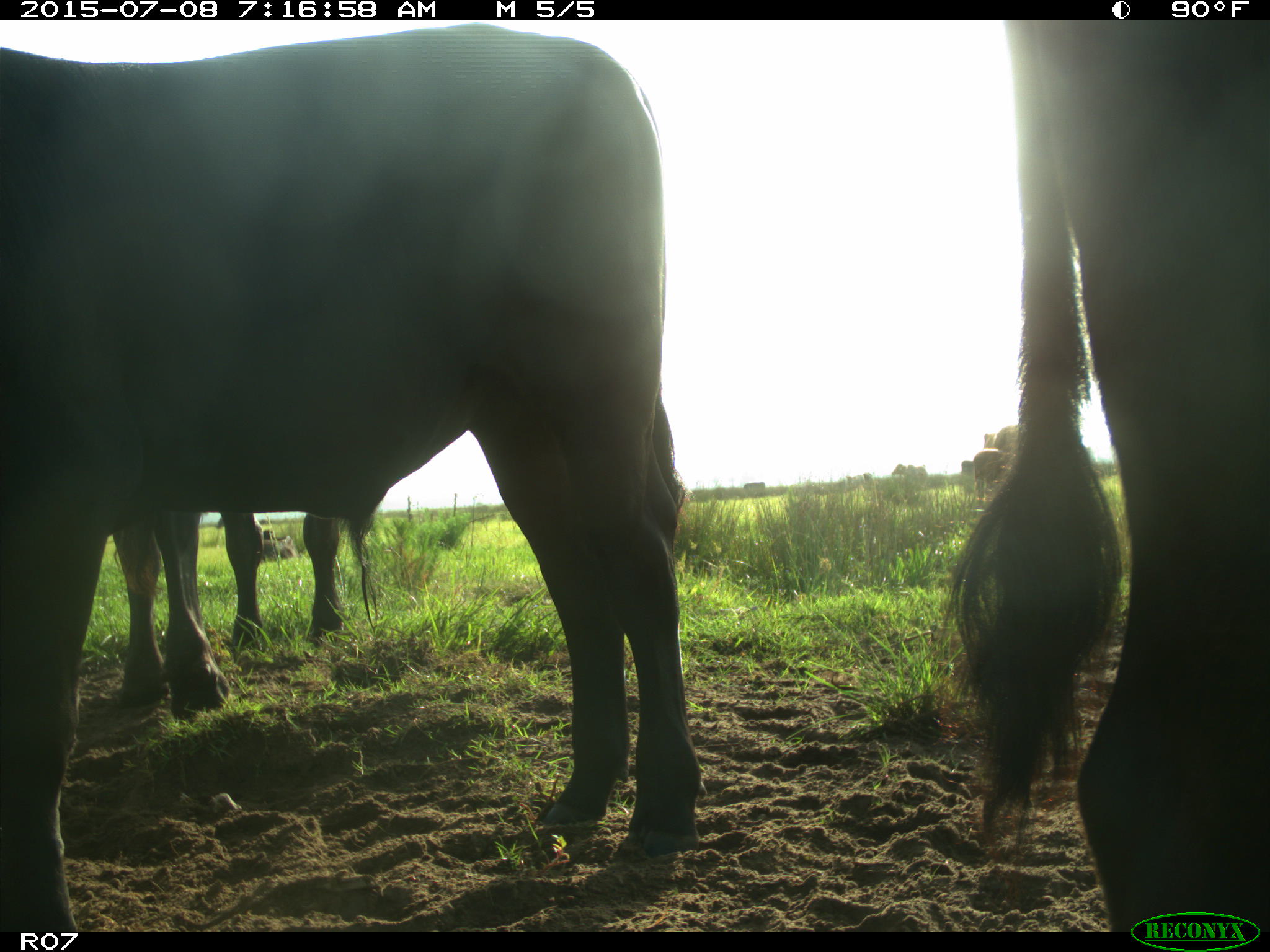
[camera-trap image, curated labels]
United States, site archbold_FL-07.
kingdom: Animalia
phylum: Chordata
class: Mammalia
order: Artiodactyla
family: Bovidae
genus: Bos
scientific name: Bos taurus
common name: domestic cow